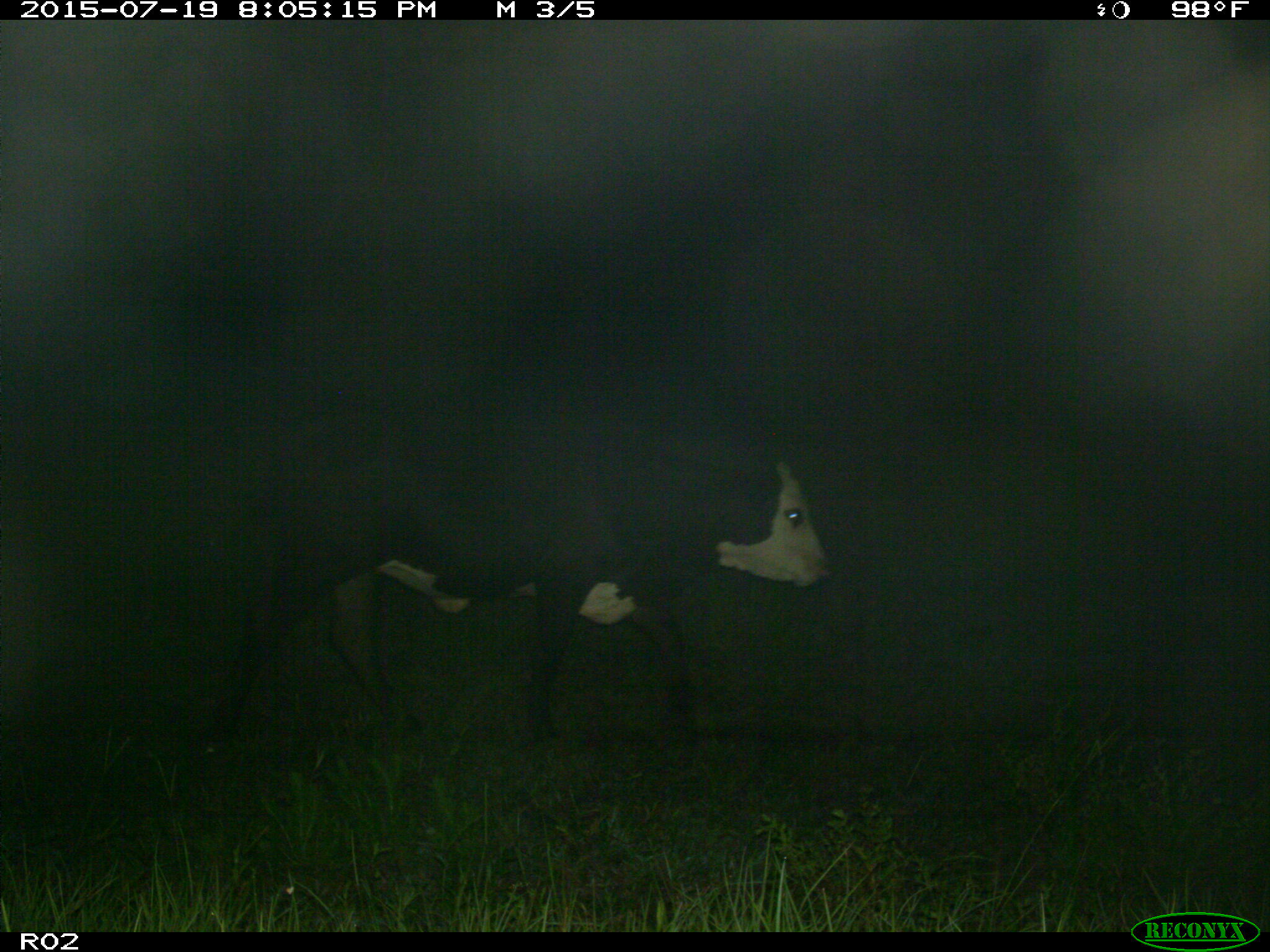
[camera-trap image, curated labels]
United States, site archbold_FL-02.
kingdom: Animalia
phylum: Chordata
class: Mammalia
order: Artiodactyla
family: Bovidae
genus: Bos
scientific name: Bos taurus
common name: domestic cow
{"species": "Bos taurus (domestic cow)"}